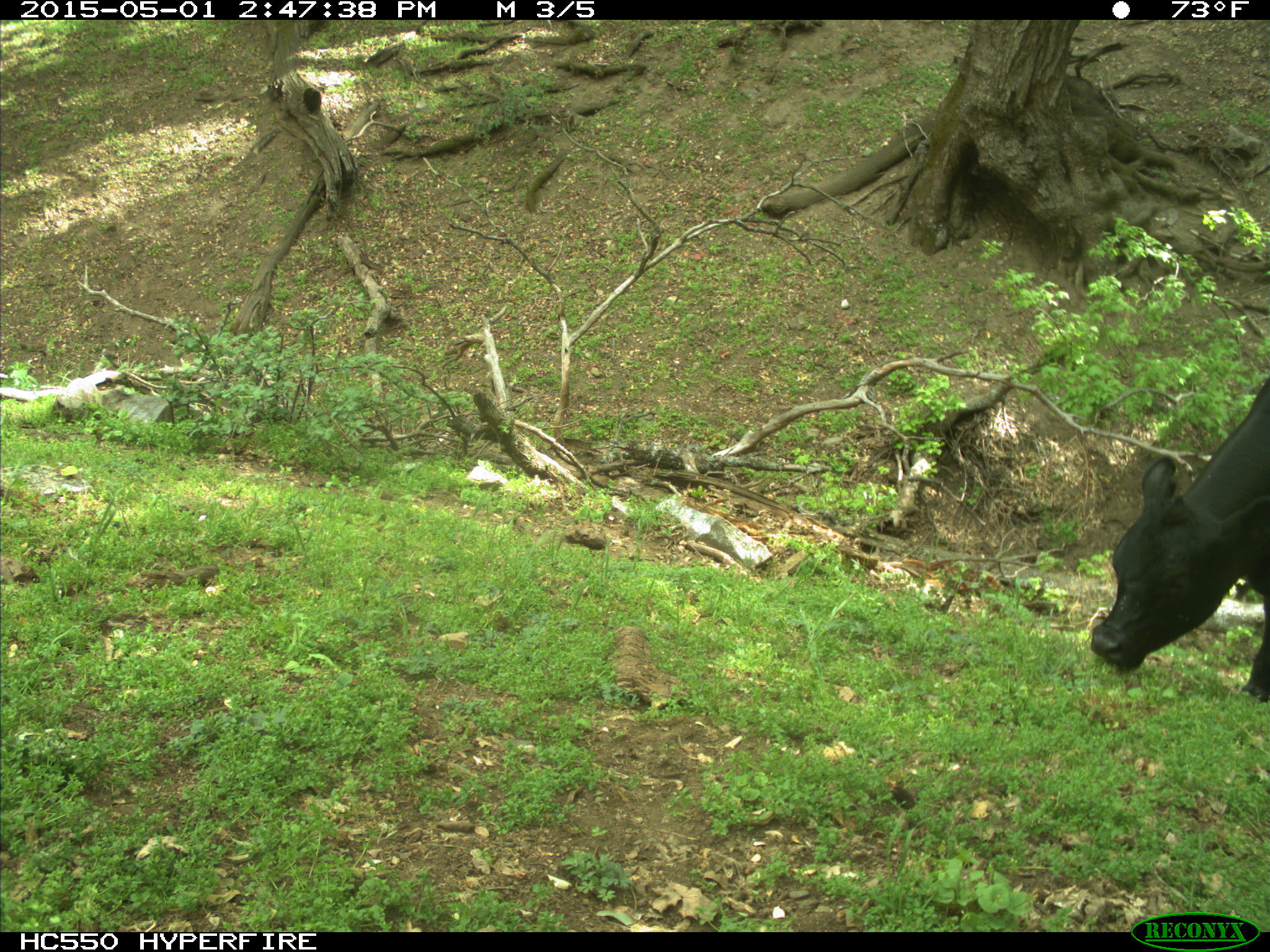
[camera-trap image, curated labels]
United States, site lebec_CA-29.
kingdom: Animalia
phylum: Chordata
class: Mammalia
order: Artiodactyla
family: Bovidae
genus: Bos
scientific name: Bos taurus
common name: domestic cow